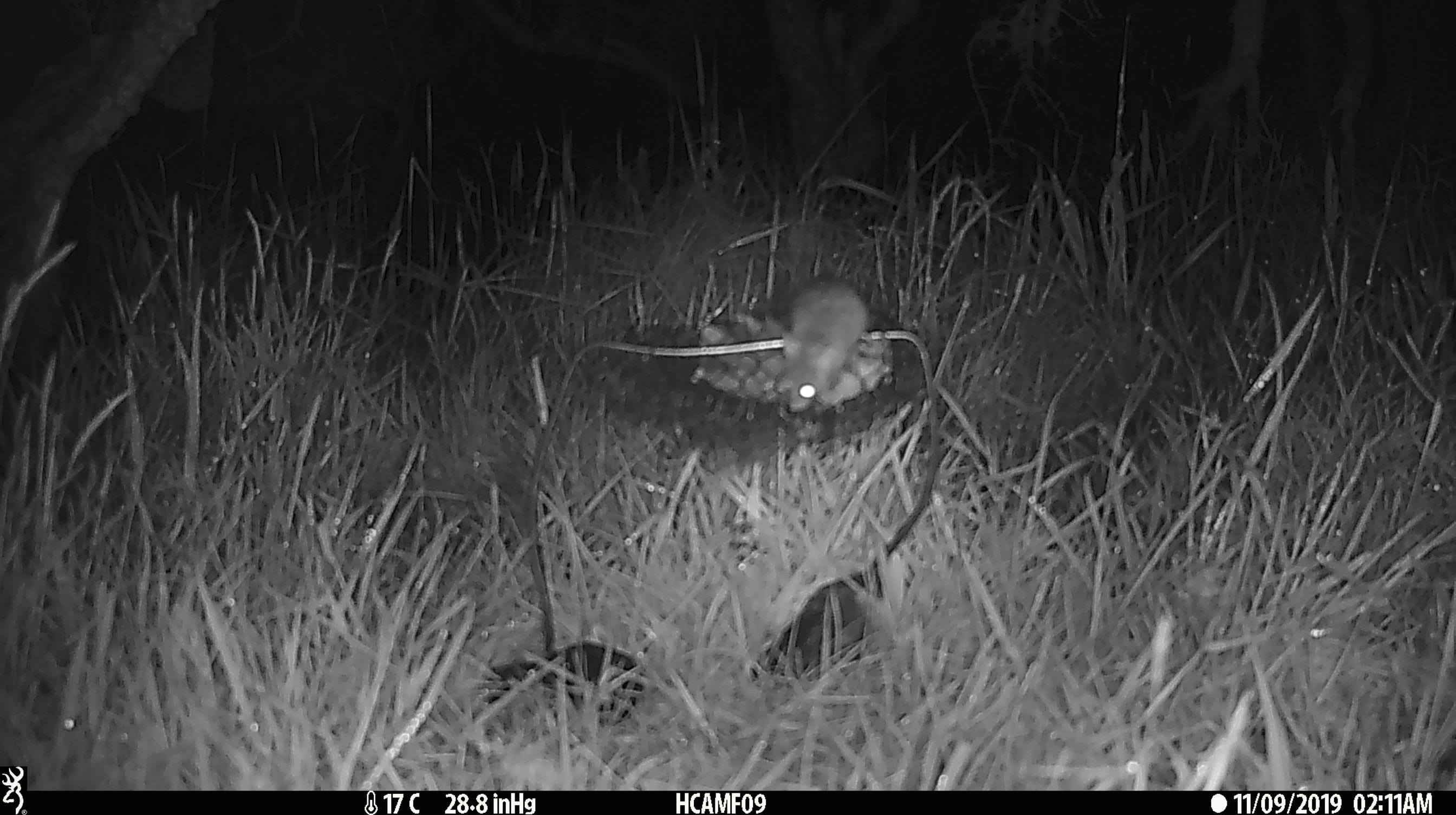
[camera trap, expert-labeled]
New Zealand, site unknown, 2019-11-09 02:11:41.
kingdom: Animalia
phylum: Chordata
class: Mammalia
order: Rodentia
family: Muridae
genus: Mus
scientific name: Mus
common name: mouse